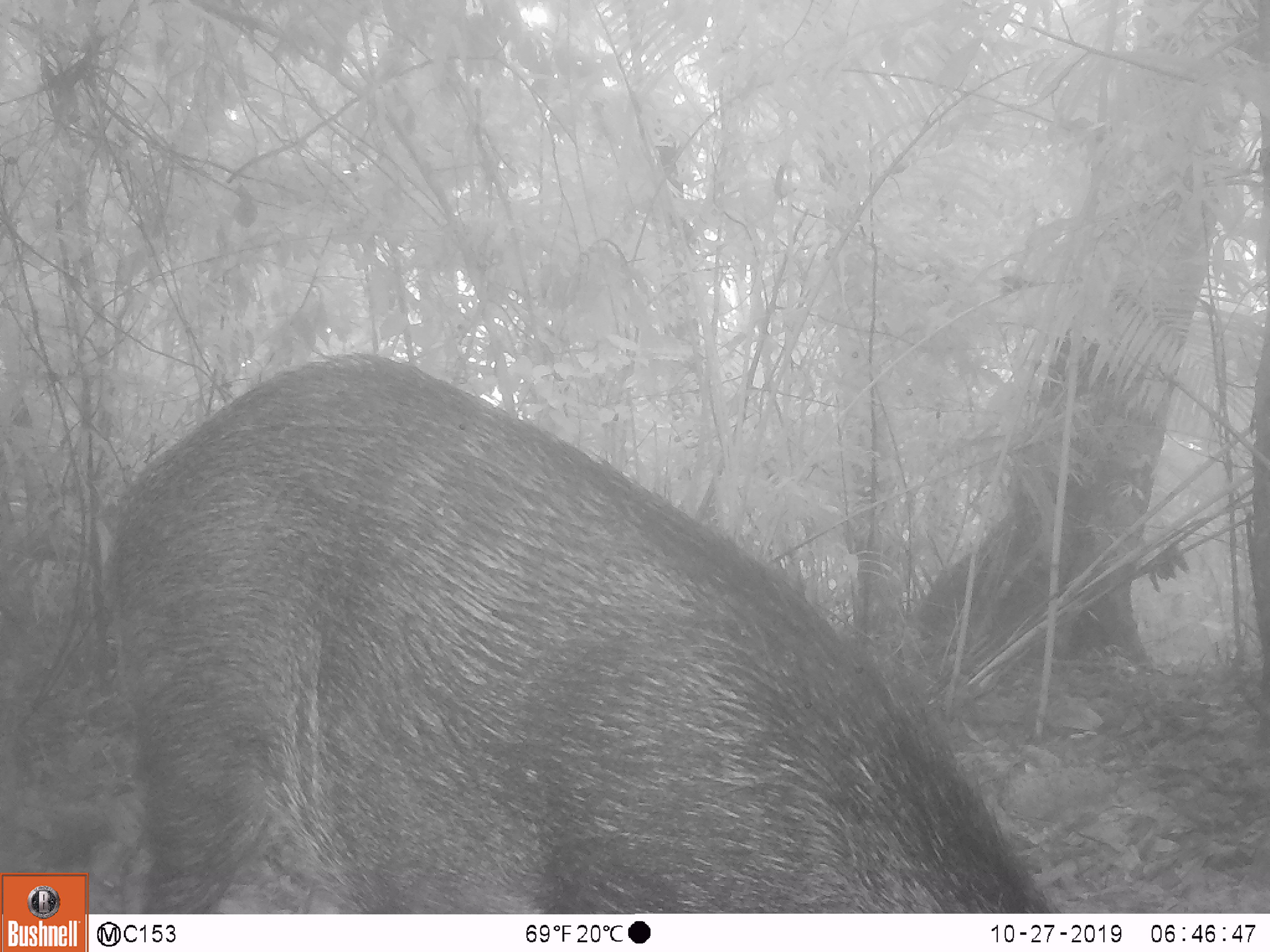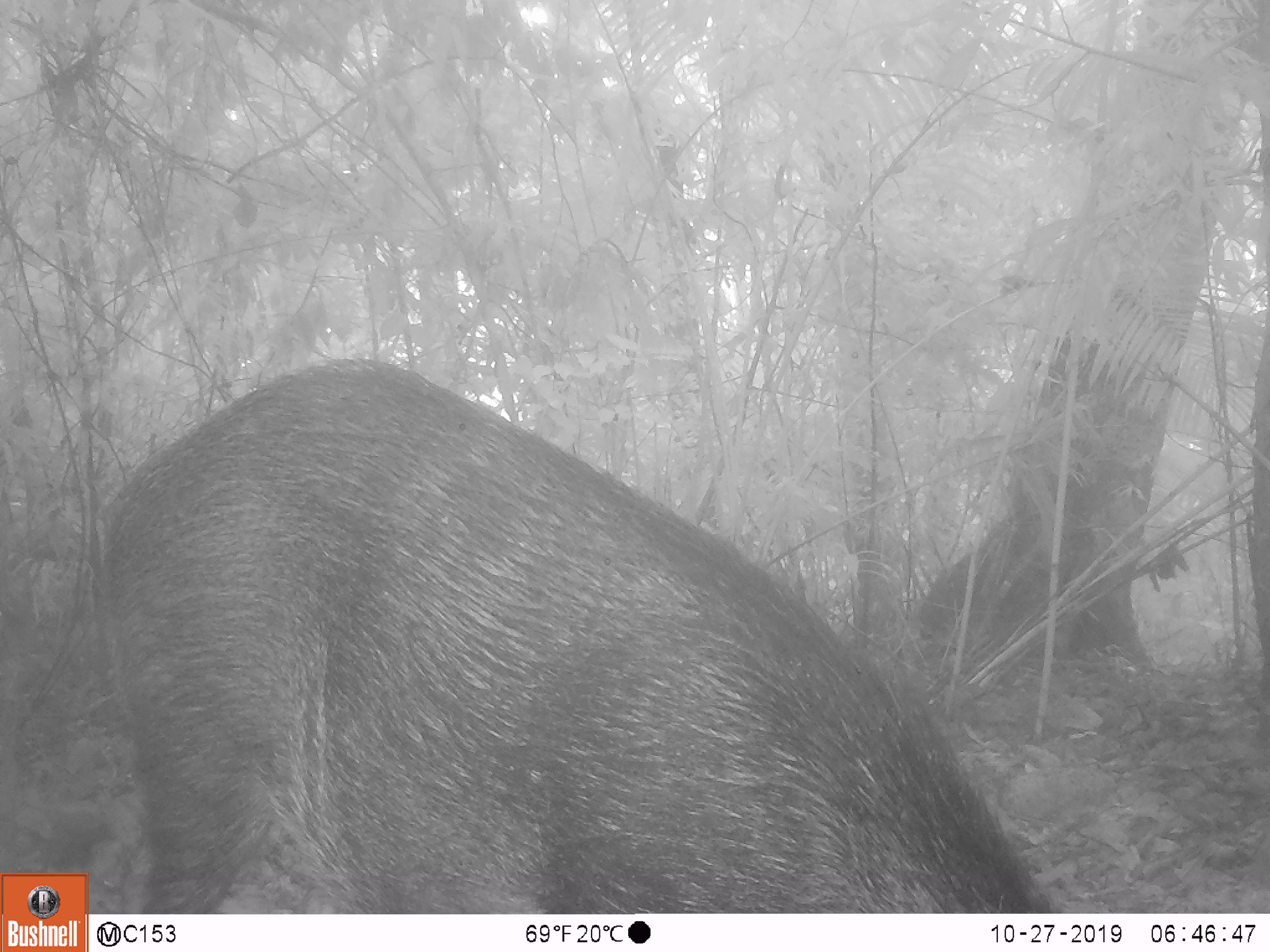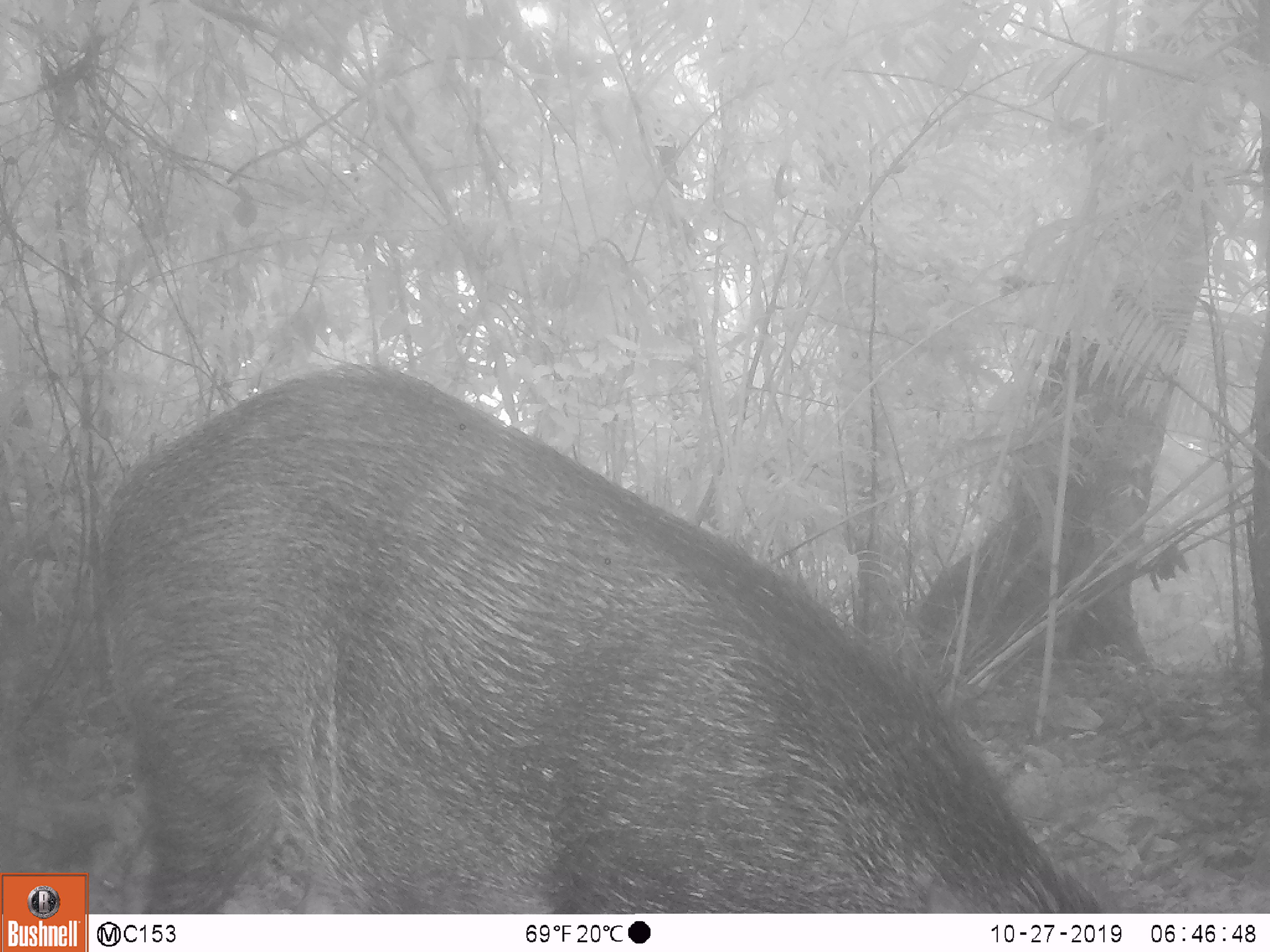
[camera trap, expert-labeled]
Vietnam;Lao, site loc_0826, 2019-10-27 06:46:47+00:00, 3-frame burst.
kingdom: Animalia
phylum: Chordata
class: Mammalia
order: Artiodactyla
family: Suidae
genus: Sus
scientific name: Sus scrofa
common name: eurasian wild pig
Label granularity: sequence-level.